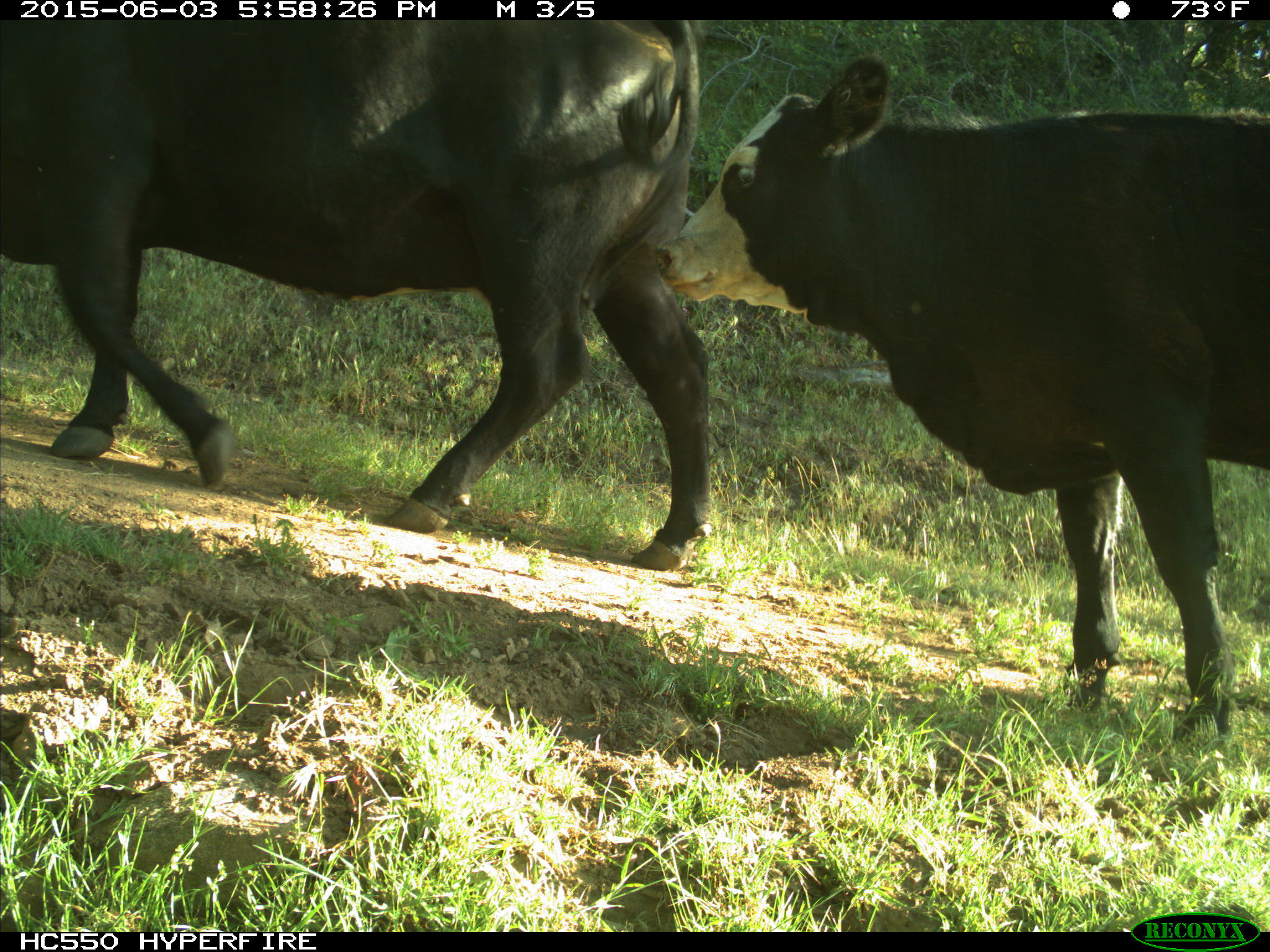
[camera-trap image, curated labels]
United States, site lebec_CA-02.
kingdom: Animalia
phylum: Chordata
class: Mammalia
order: Artiodactyla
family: Bovidae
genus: Bos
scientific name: Bos taurus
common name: domestic cow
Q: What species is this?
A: Bos taurus (domestic cow).